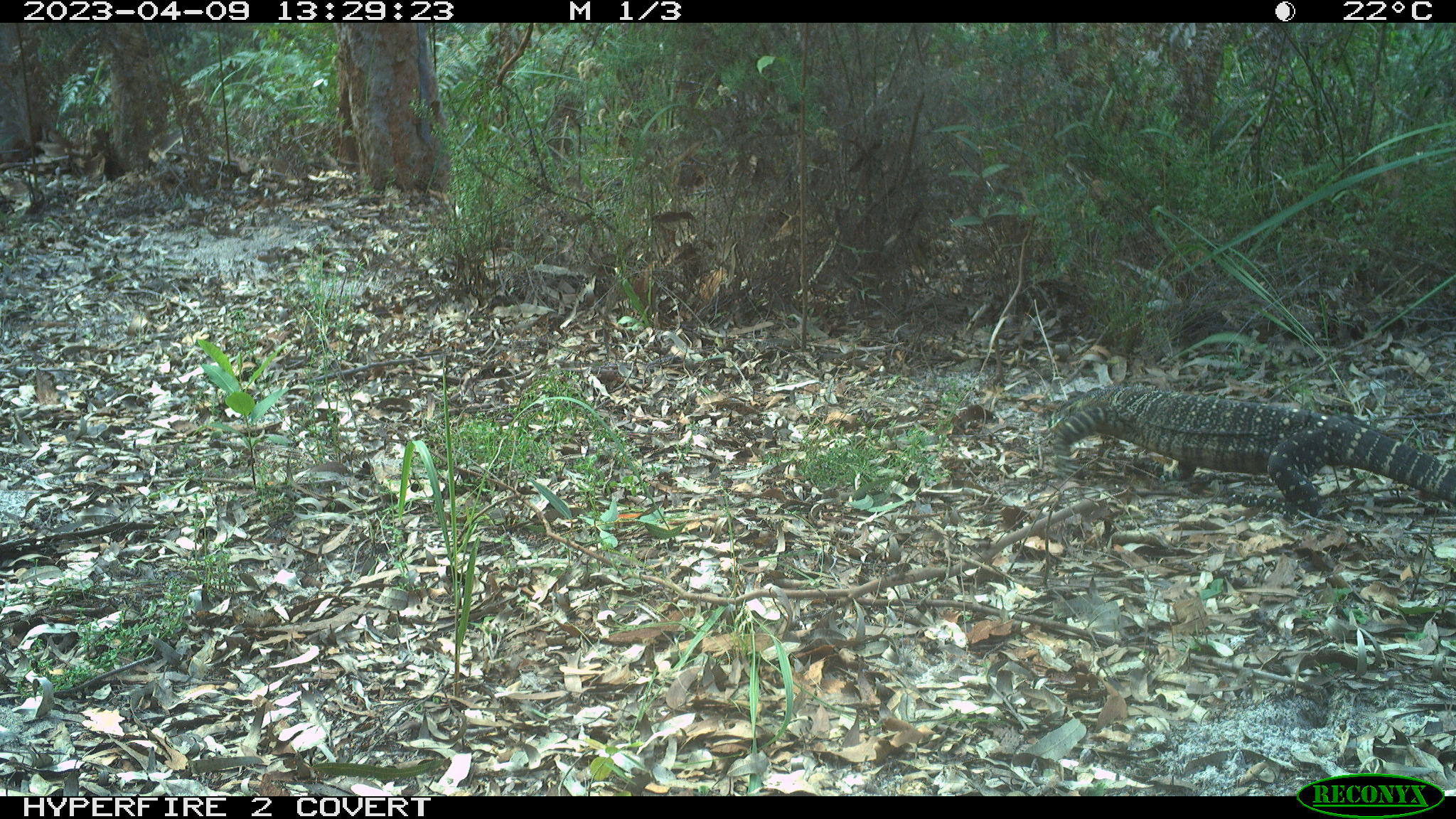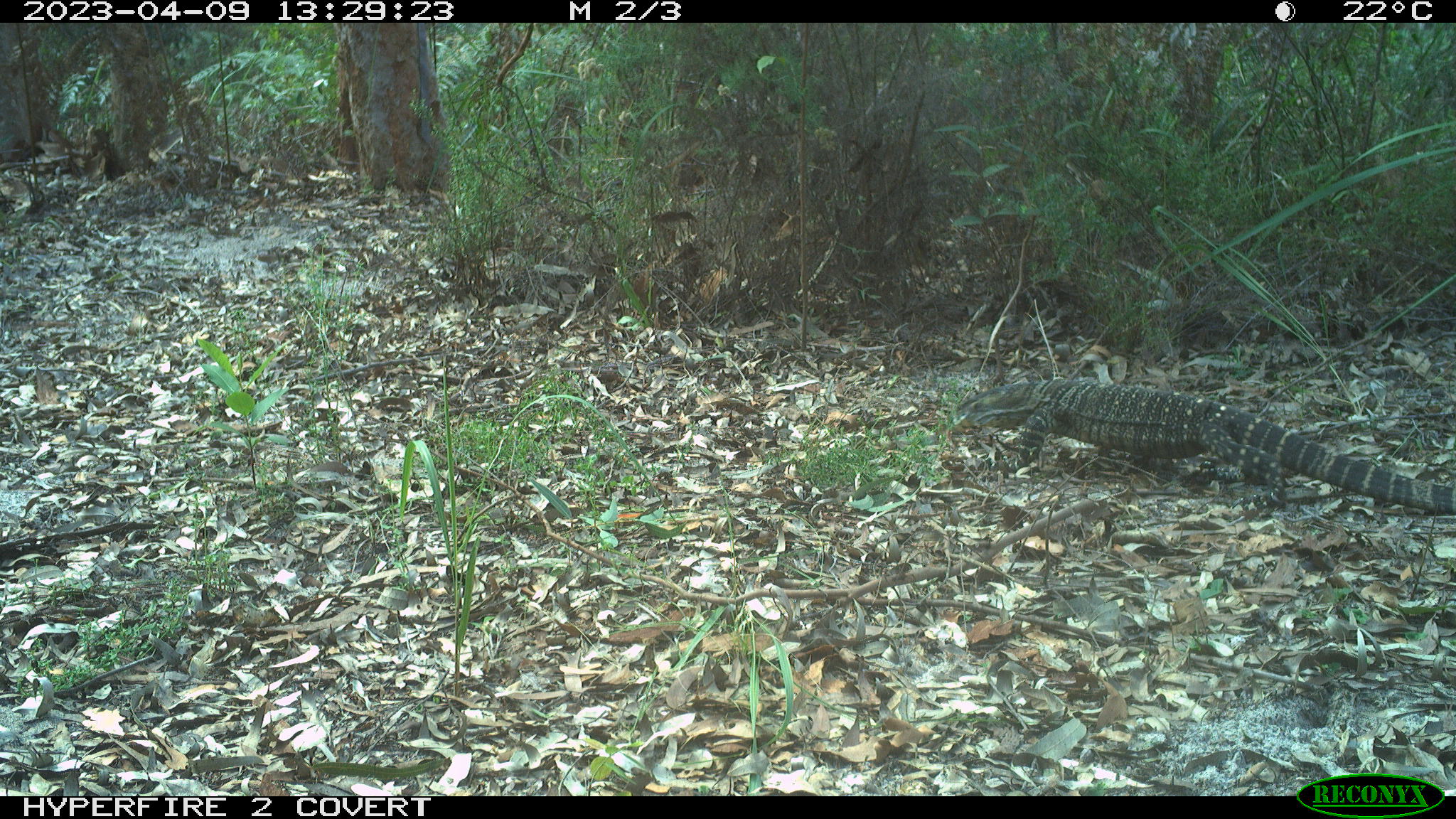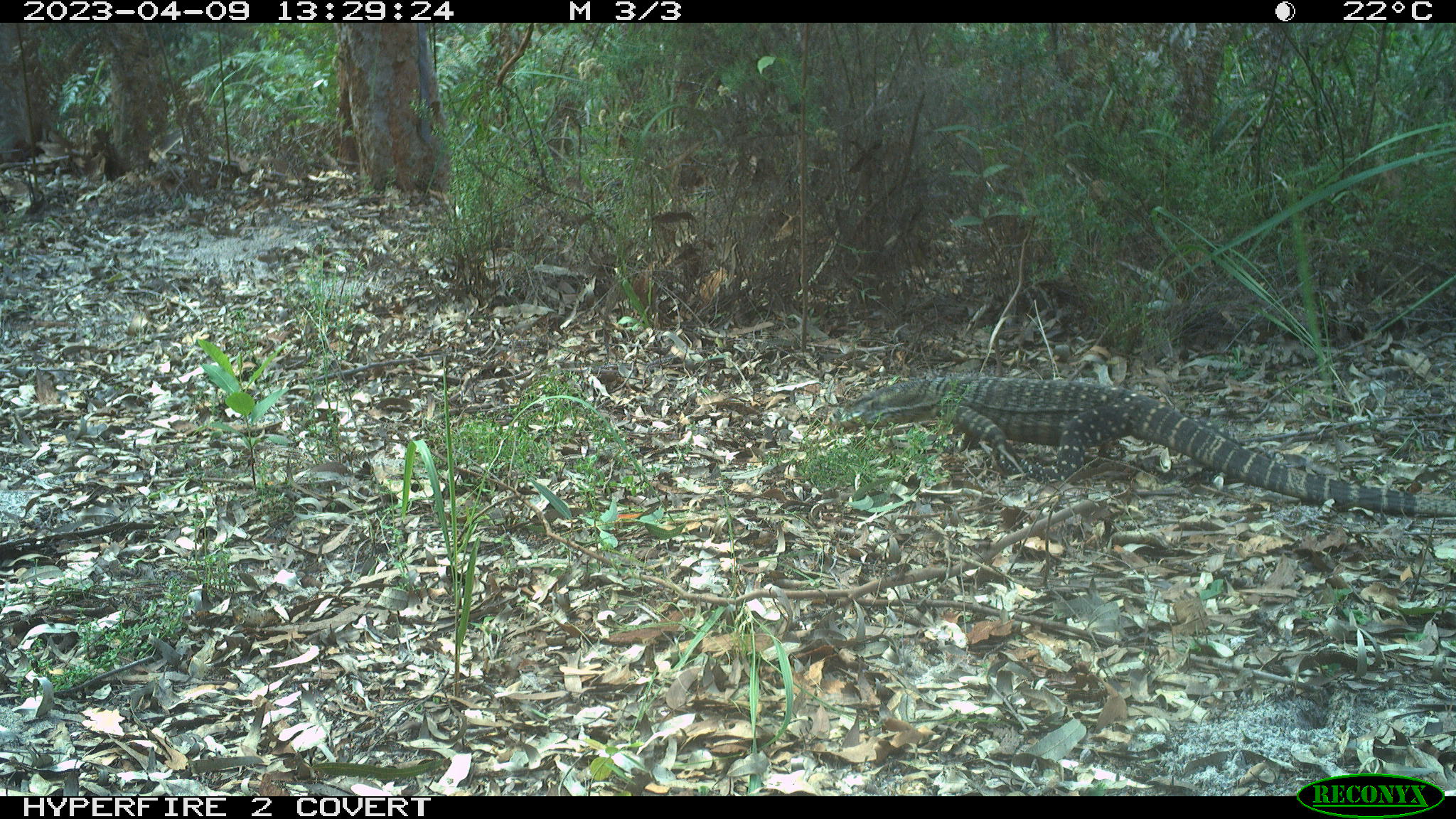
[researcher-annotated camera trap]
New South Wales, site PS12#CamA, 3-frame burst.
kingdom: Animalia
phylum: Chordata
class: Reptilia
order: Squamata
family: Varanidae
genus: Varanus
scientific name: Varanus varius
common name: lace monitor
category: goanna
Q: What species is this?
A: Goanna (lace monitor) (Varanus varius).